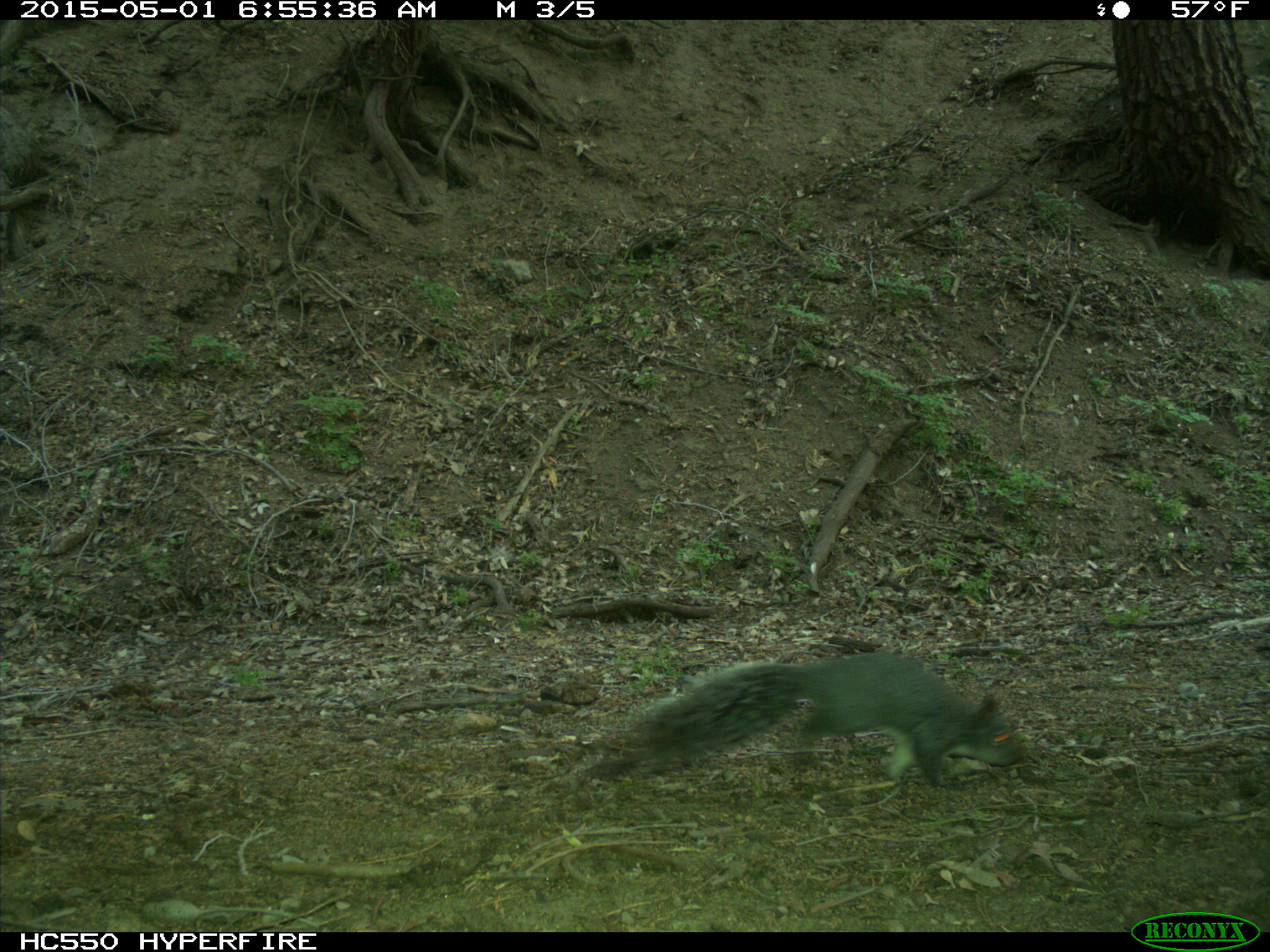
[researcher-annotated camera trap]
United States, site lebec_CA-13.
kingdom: Animalia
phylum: Chordata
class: Mammalia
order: Rodentia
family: Sciuridae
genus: Sciurus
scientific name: Sciurus carolinensis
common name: eastern gray squirrel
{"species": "Sciurus carolinensis (eastern gray squirrel)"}